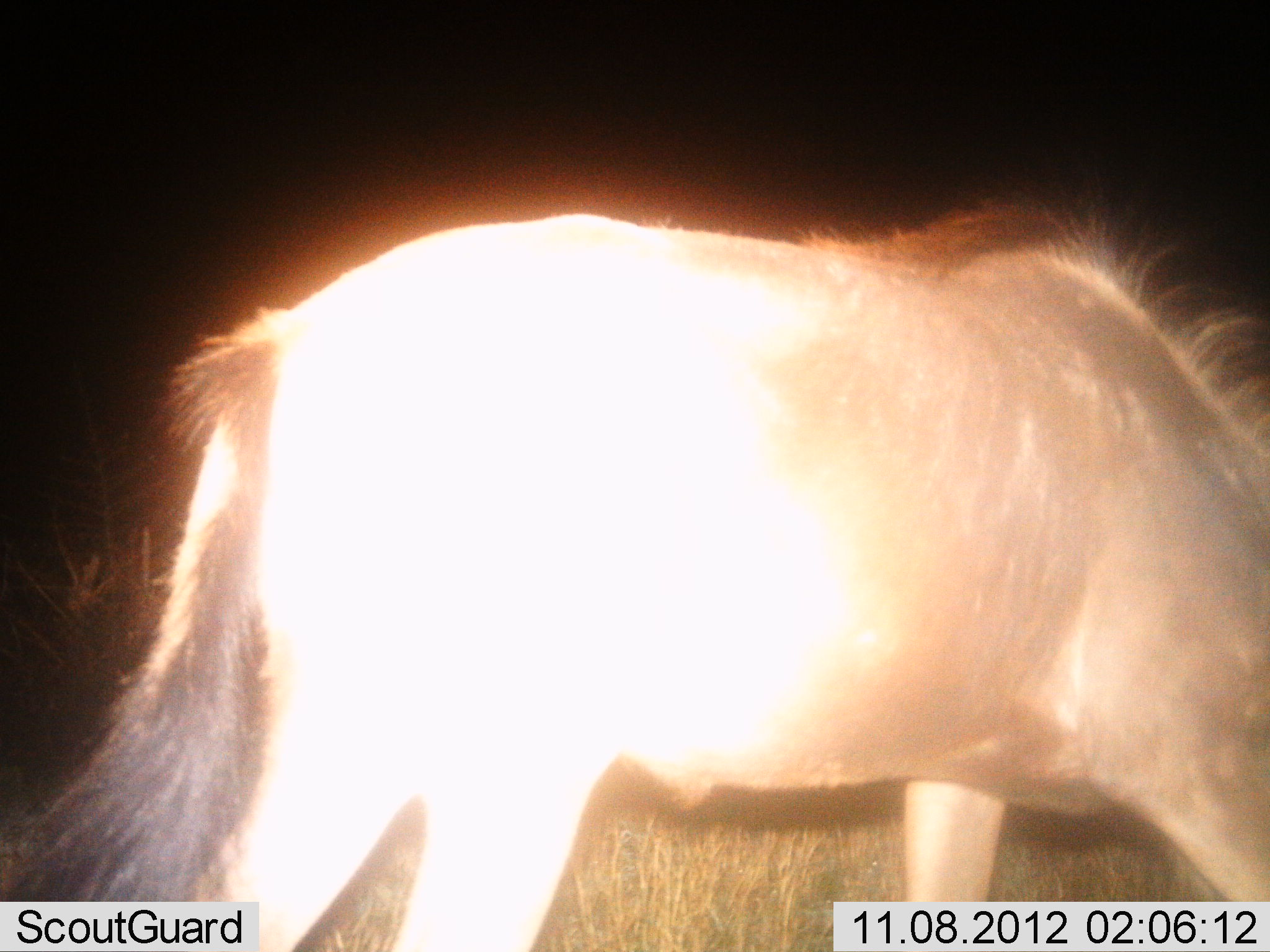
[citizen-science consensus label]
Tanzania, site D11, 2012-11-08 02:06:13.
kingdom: Animalia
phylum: Chordata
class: Mammalia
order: Artiodactyla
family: Bovidae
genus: Connochaetes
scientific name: Connochaetes taurinus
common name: blue wildebeest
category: wildebeest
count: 1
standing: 30%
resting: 0%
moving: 40%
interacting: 0%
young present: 0%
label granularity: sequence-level